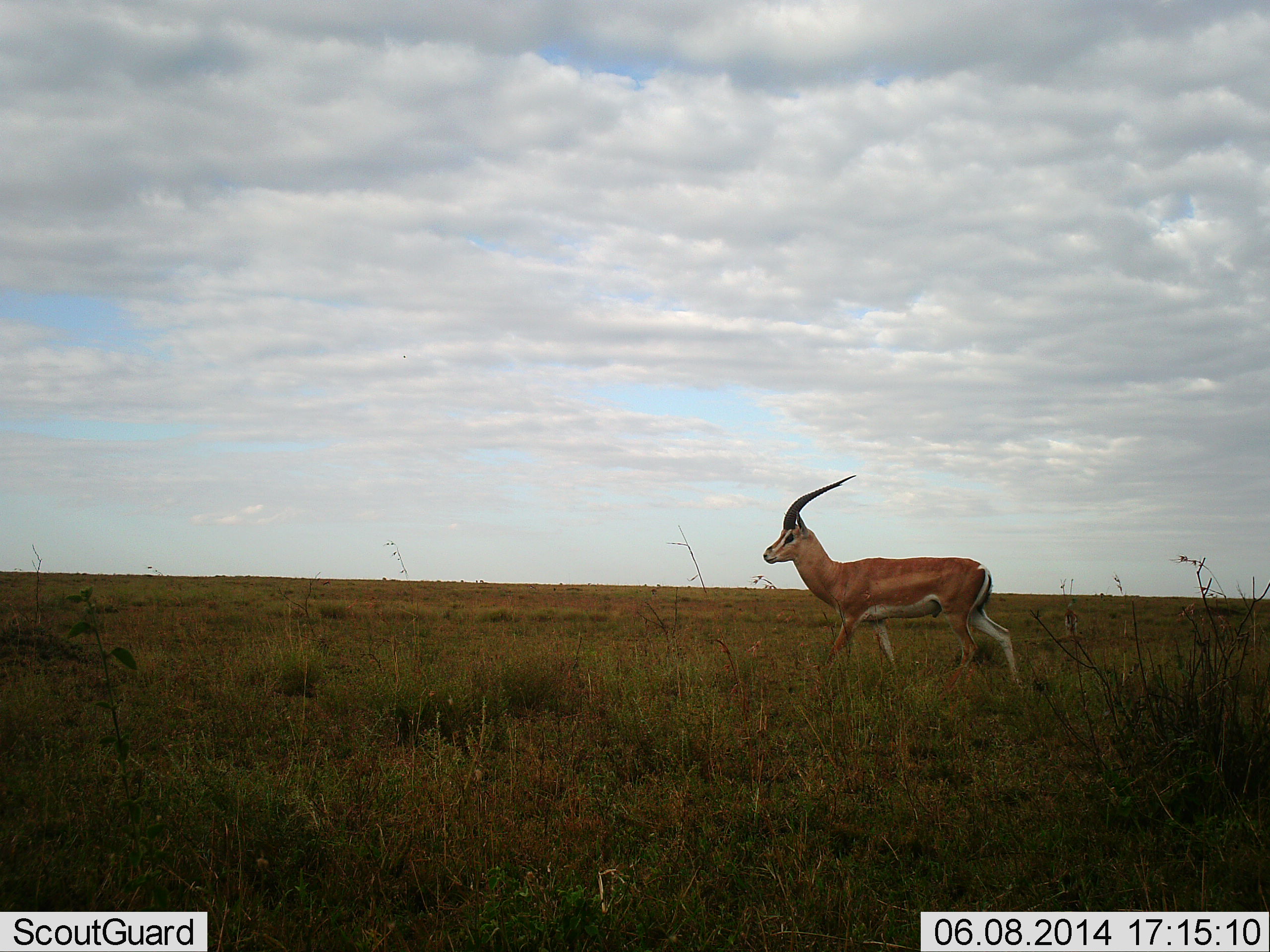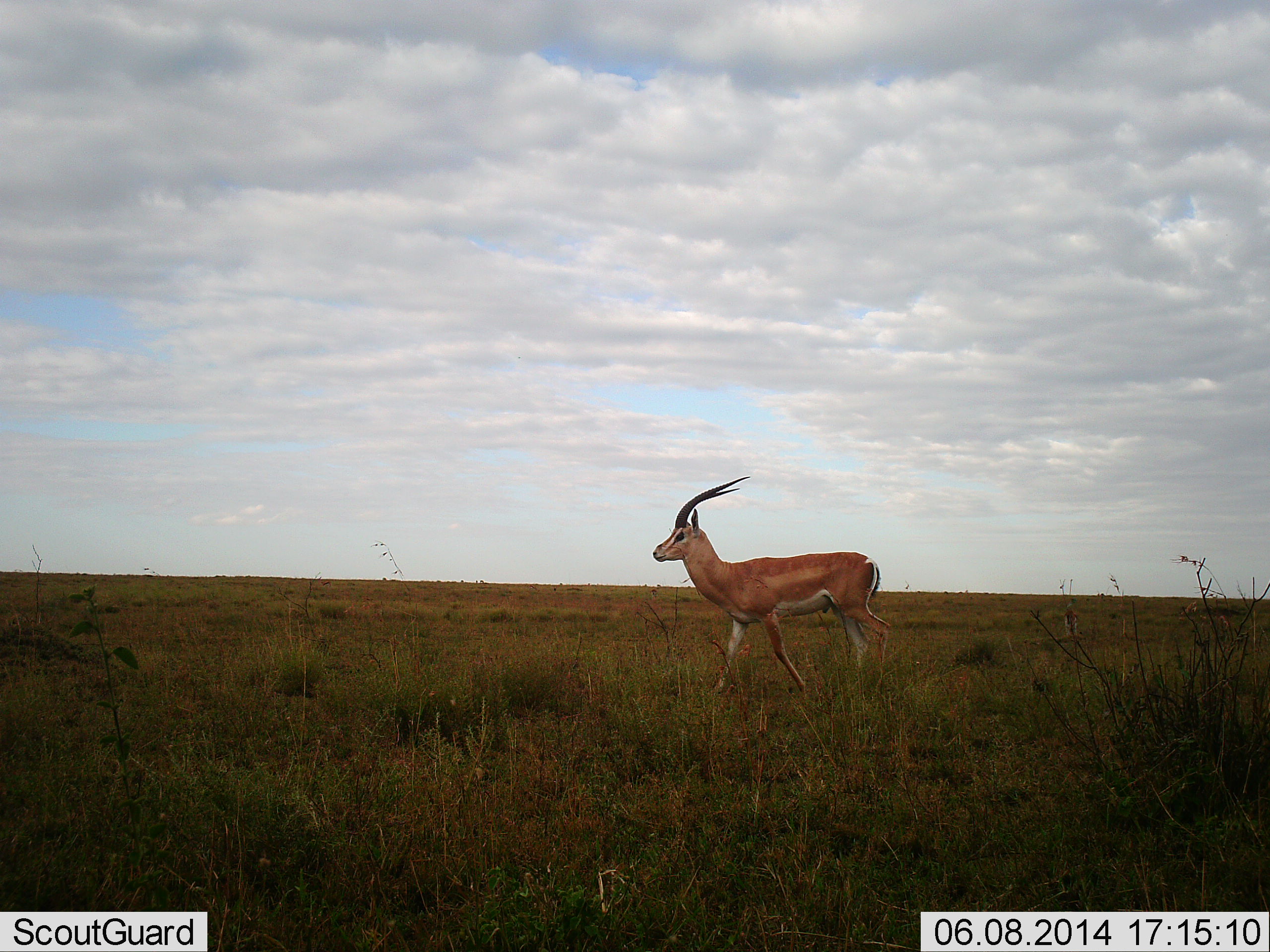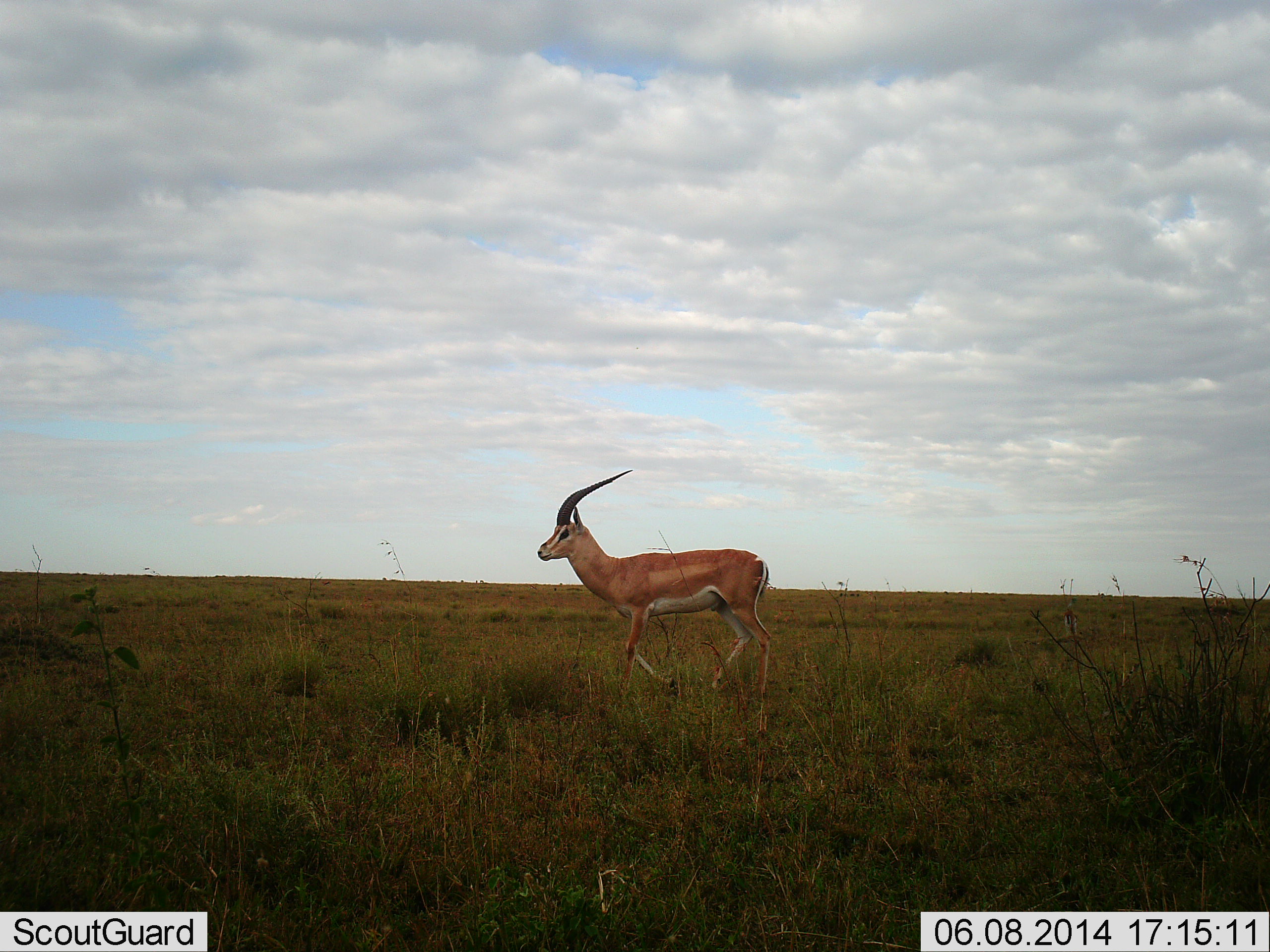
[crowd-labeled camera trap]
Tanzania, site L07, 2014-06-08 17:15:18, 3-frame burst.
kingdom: Animalia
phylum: Chordata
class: Mammalia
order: Artiodactyla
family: Bovidae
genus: Nanger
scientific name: Nanger granti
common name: grant's gazelle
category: gazellegrants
Gazellegrants (grant's gazelle) (Nanger granti), count 1. Behavior (volunteer vote fractions): standing 10%, resting 0%, moving 90%, interacting 0%. Young present (vote fraction): 0%. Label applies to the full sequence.